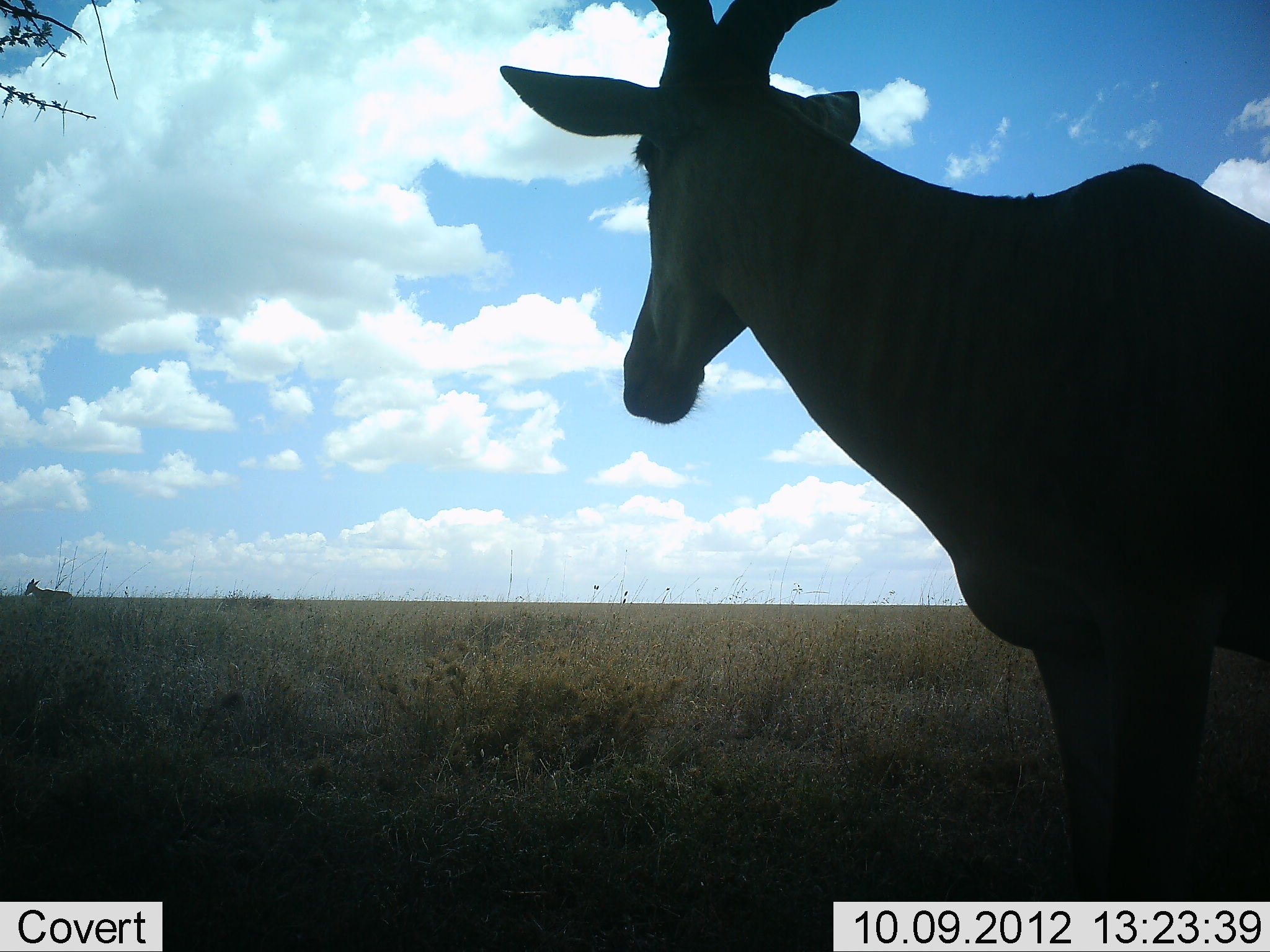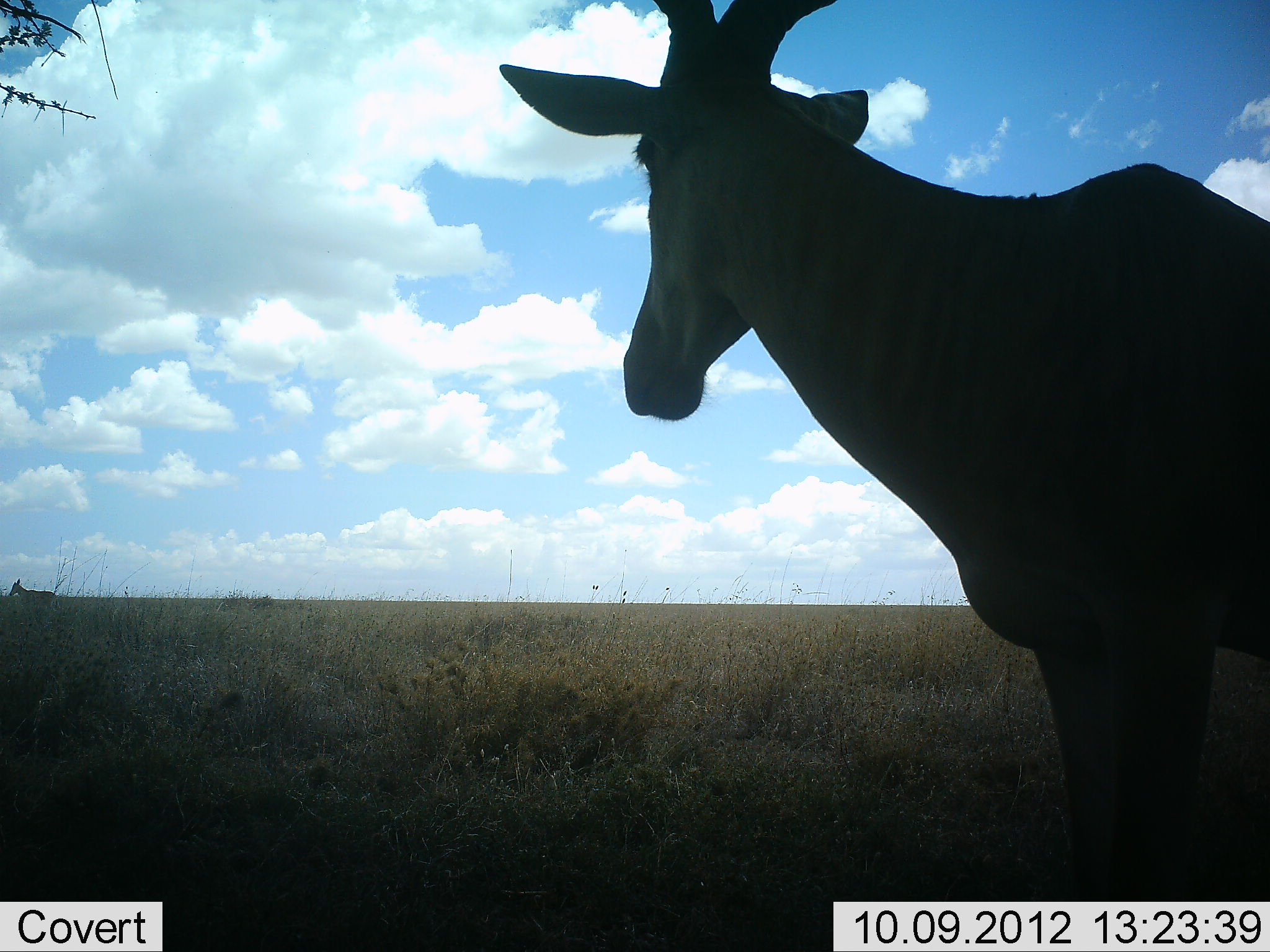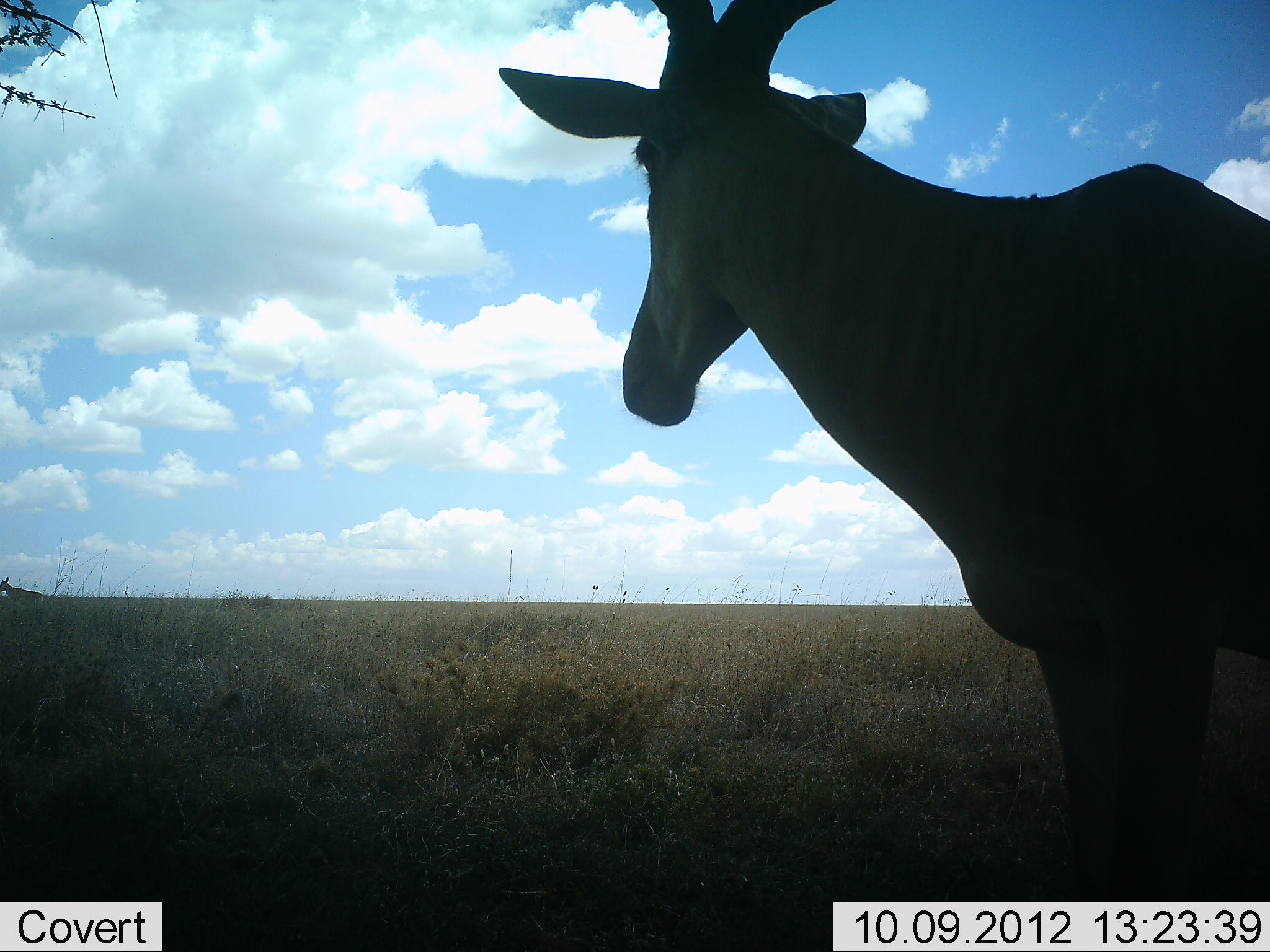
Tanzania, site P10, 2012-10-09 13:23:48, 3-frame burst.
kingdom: Animalia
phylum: Chordata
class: Mammalia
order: Artiodactyla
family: Bovidae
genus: Alcelaphus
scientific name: Alcelaphus buselaphus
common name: hartebeest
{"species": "hartebeest (Alcelaphus buselaphus)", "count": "2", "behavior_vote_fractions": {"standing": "80%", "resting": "0%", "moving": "80%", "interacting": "0%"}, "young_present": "0%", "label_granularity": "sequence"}